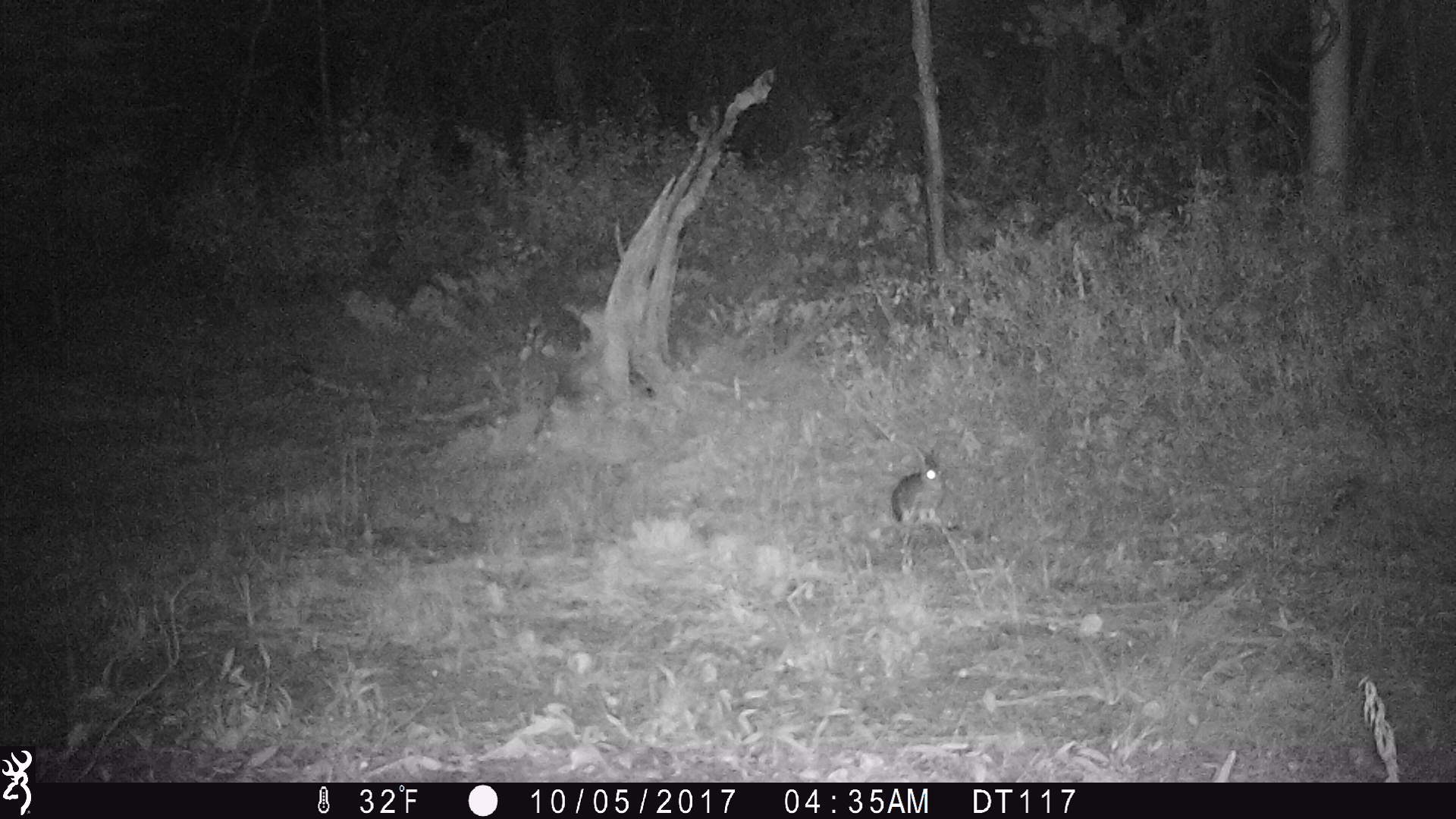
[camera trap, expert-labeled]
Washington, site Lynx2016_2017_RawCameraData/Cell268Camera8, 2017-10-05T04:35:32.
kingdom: Animalia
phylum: Chordata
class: Mammalia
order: Lagomorpha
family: Leporidae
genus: Lepus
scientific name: Lepus americanus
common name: snowshoe hare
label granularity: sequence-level